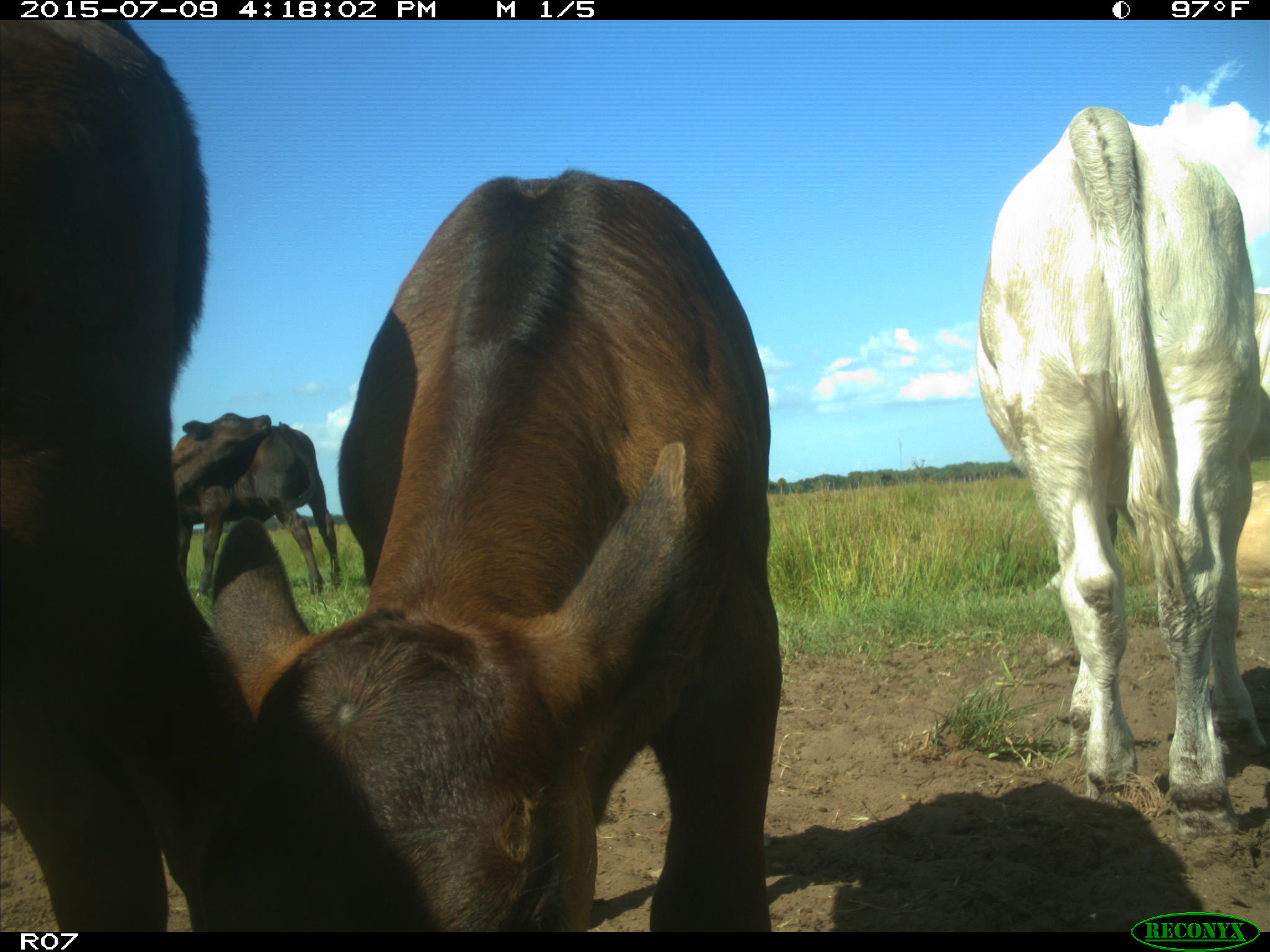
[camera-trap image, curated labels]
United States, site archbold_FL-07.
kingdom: Animalia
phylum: Chordata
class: Mammalia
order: Artiodactyla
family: Bovidae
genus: Bos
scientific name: Bos taurus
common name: domestic cow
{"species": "Bos taurus (domestic cow)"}